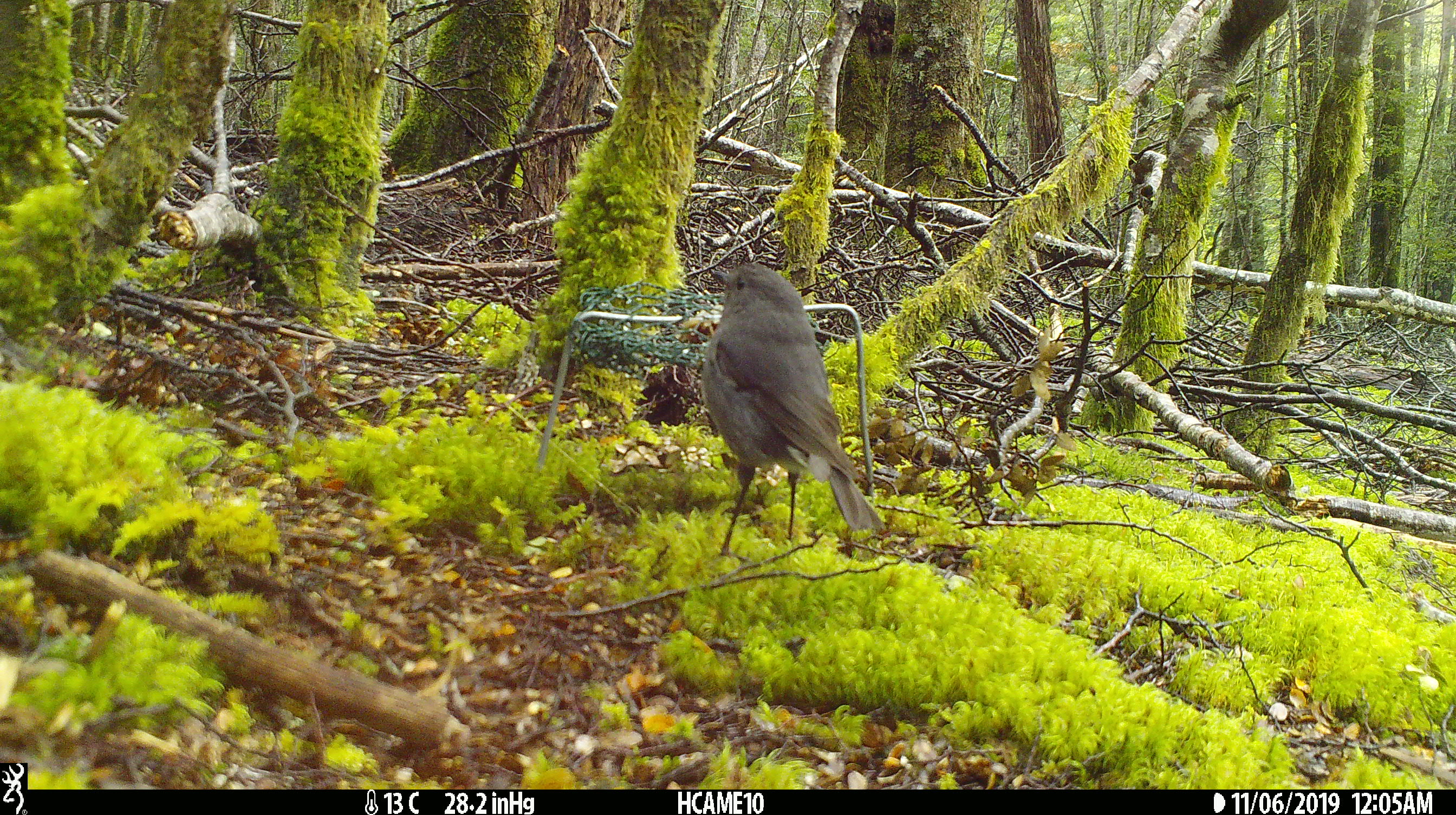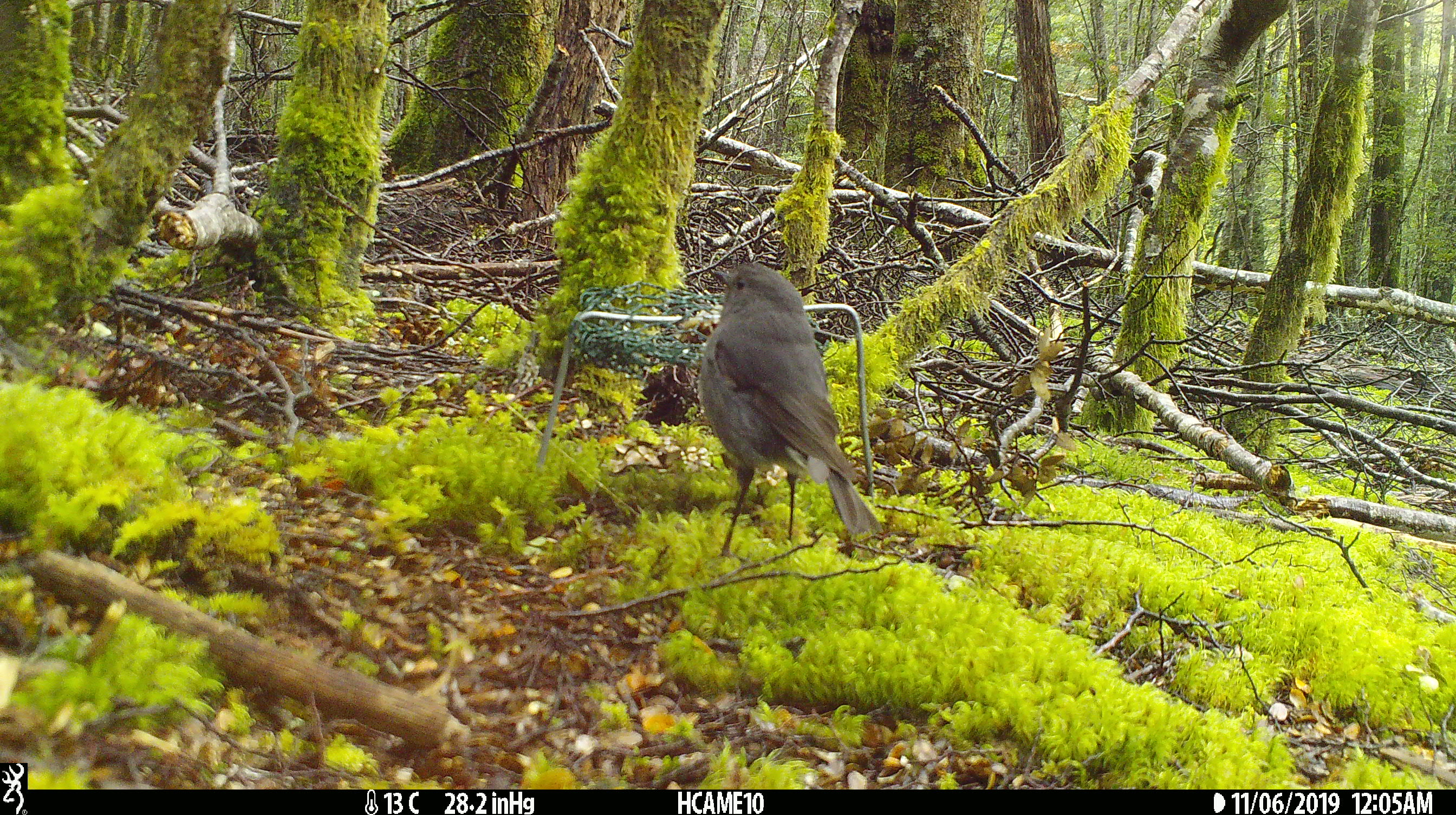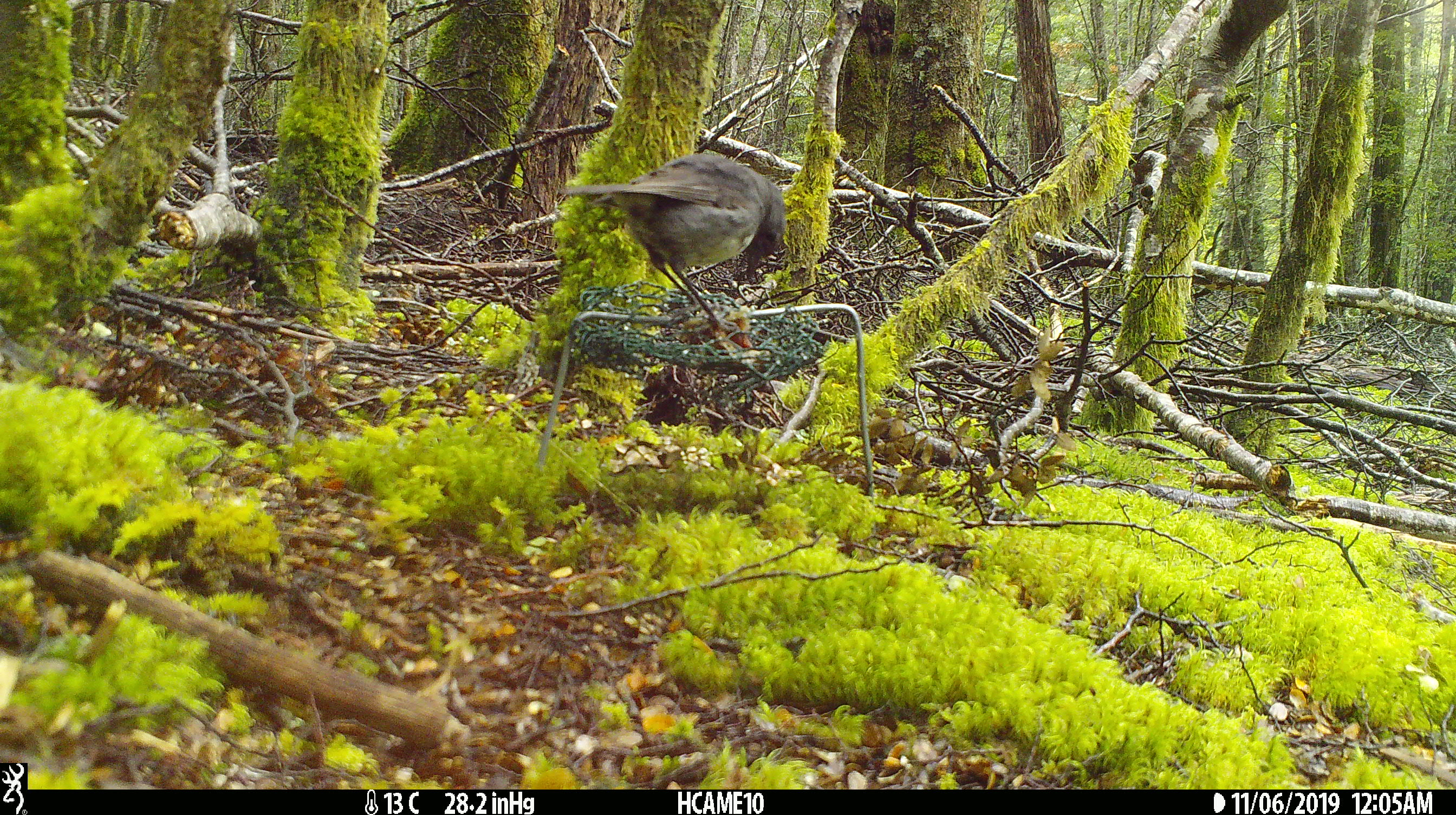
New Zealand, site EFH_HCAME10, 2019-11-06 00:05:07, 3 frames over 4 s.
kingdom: Animalia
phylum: Chordata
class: Aves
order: Passeriformes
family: Petroicidae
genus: Petroica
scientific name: Petroica australis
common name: new zealand robin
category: robin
Robin (new zealand robin) (Petroica australis).